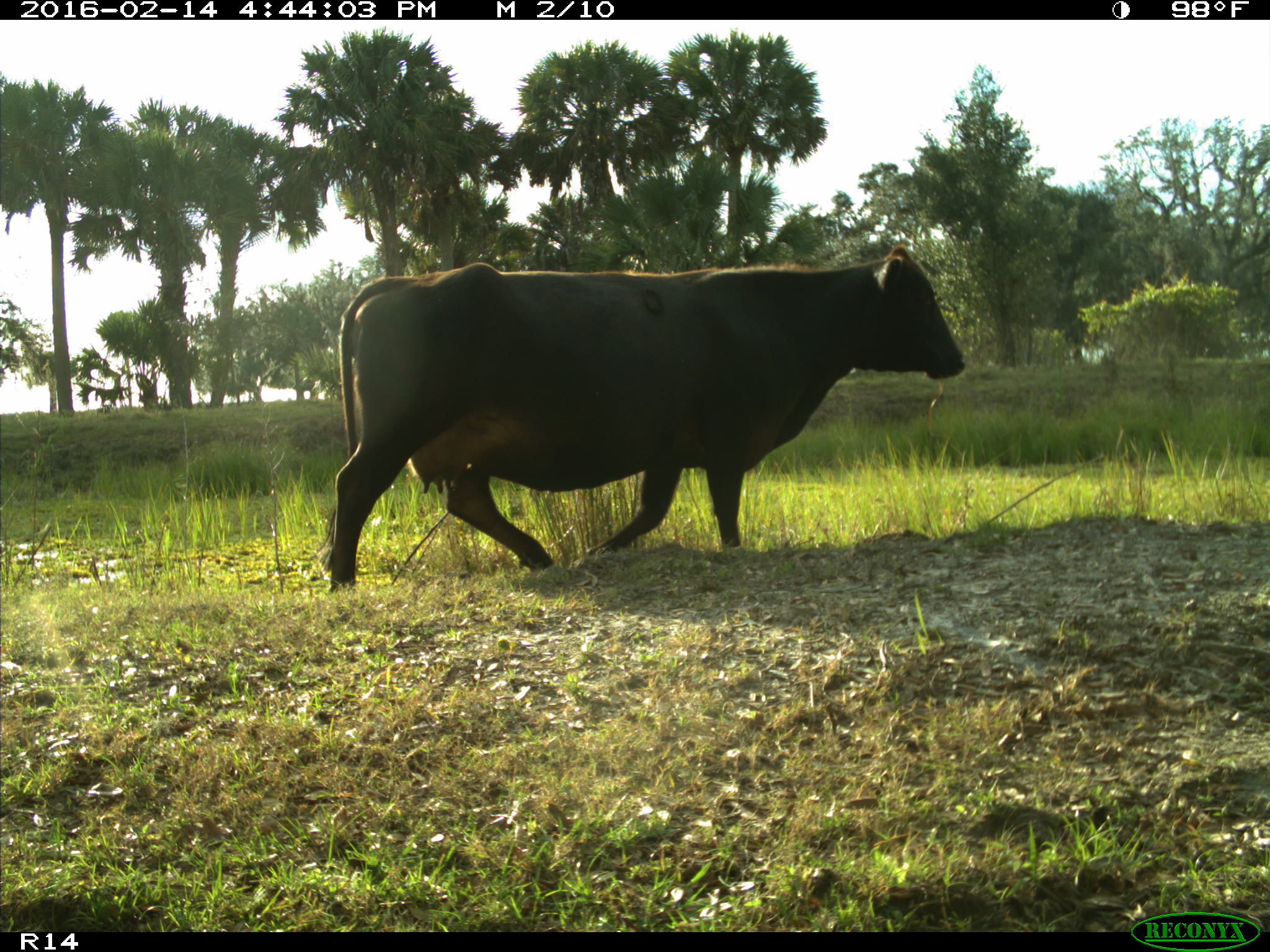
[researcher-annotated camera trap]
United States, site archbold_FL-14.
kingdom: Animalia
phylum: Chordata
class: Mammalia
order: Artiodactyla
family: Bovidae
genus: Bos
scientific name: Bos taurus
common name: domestic cow